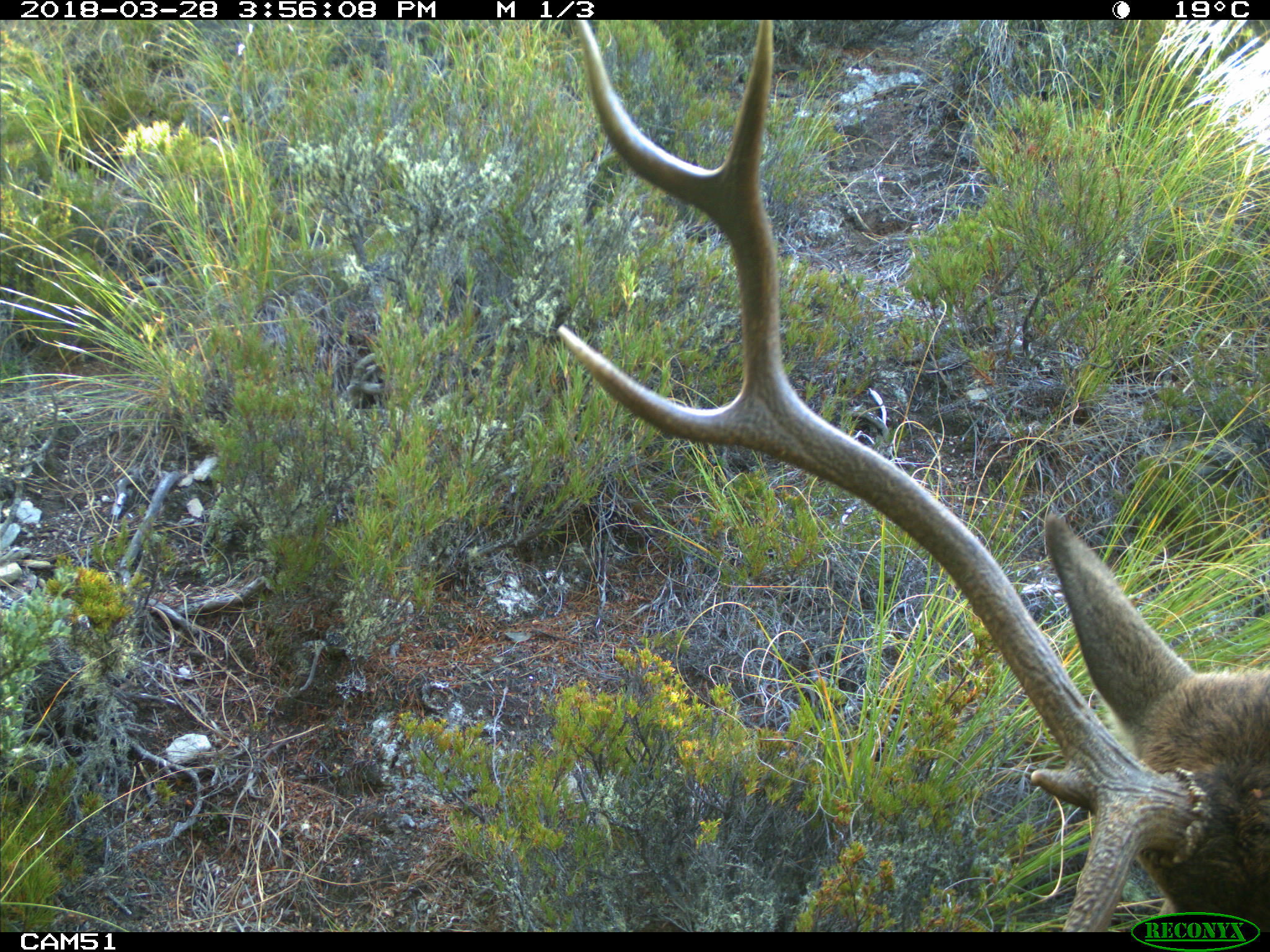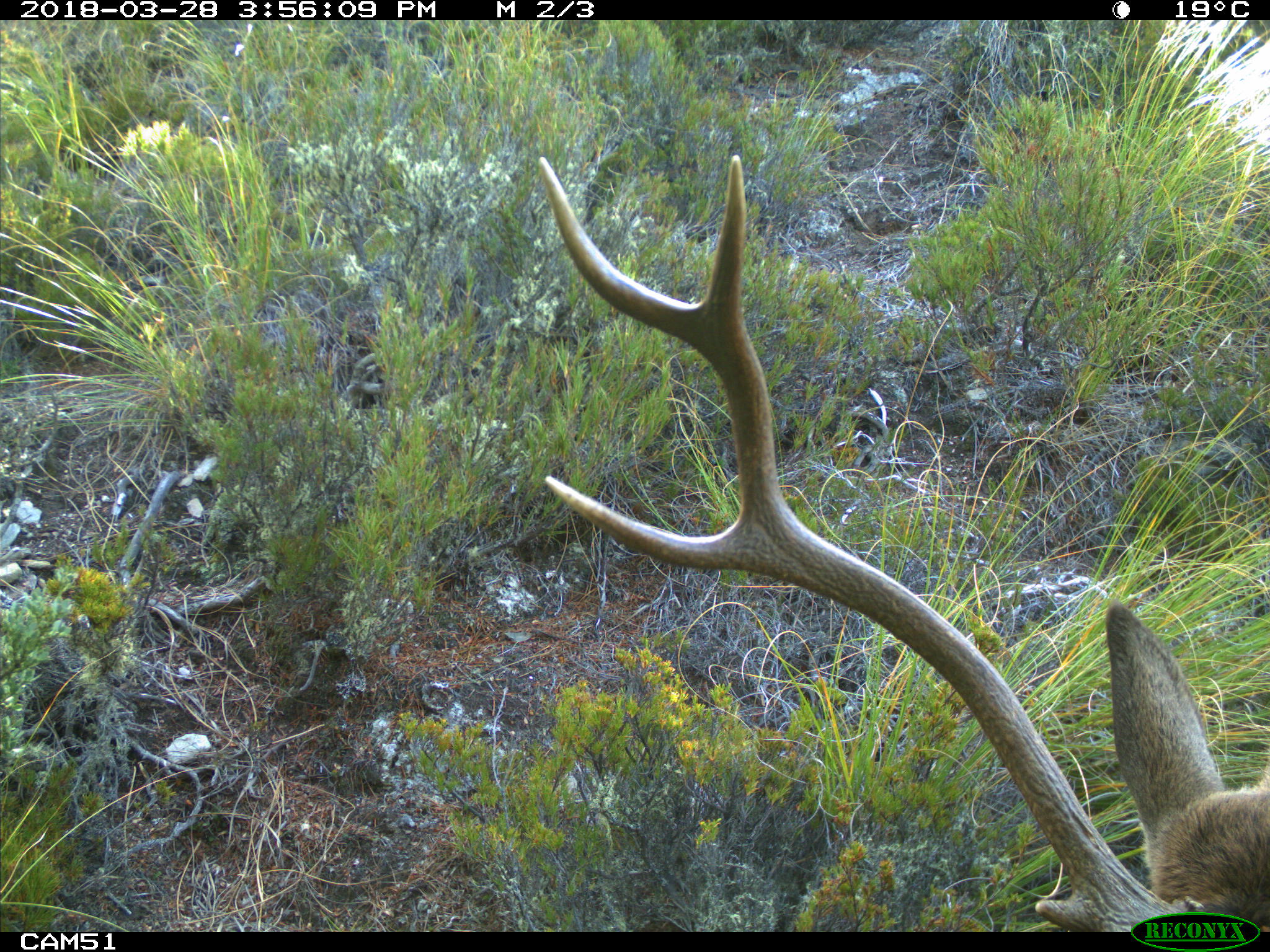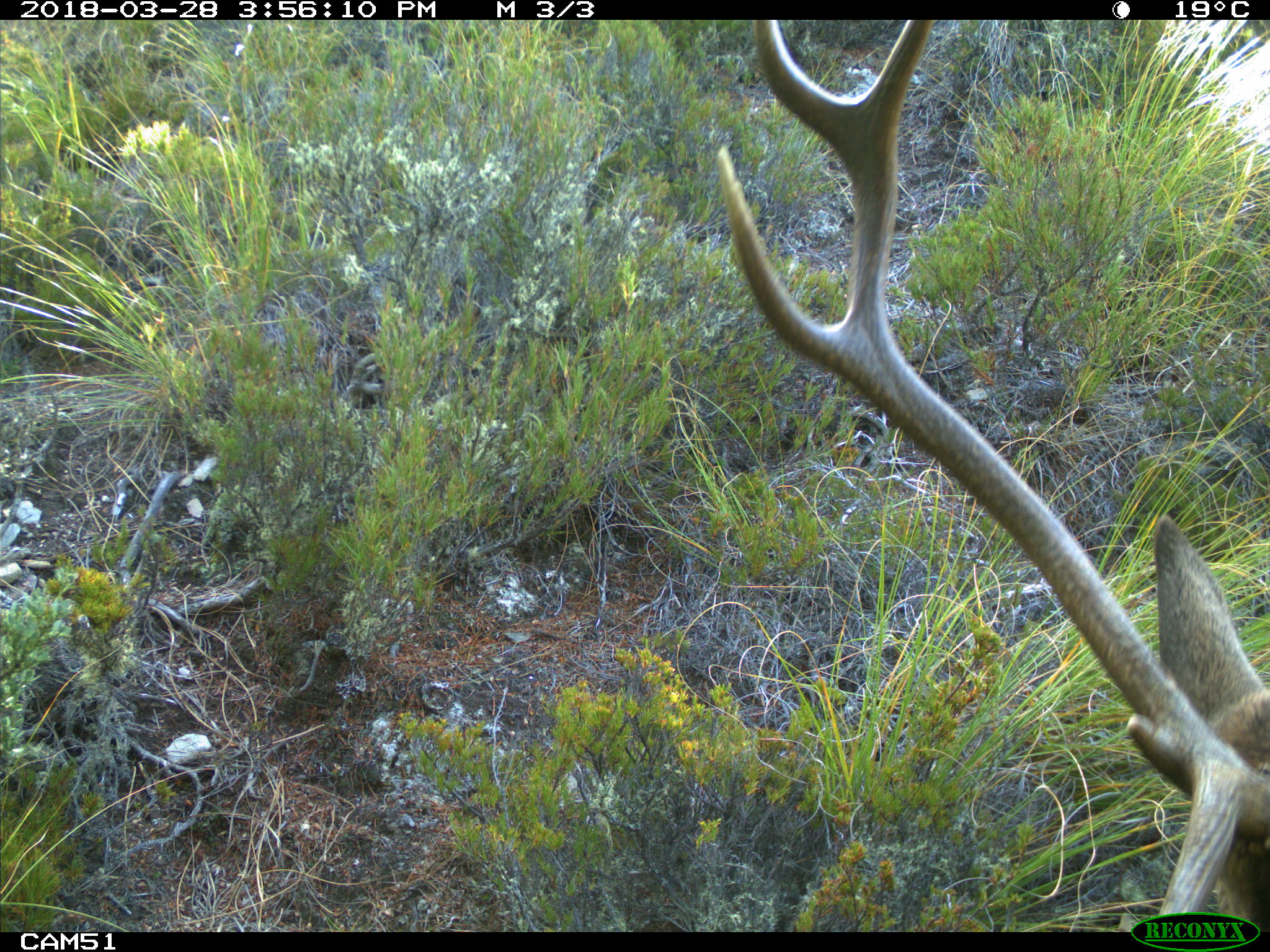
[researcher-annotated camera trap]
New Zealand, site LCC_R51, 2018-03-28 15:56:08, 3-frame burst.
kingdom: Animalia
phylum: Chordata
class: Mammalia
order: Artiodactyla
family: Cervidae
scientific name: Cervidae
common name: deer